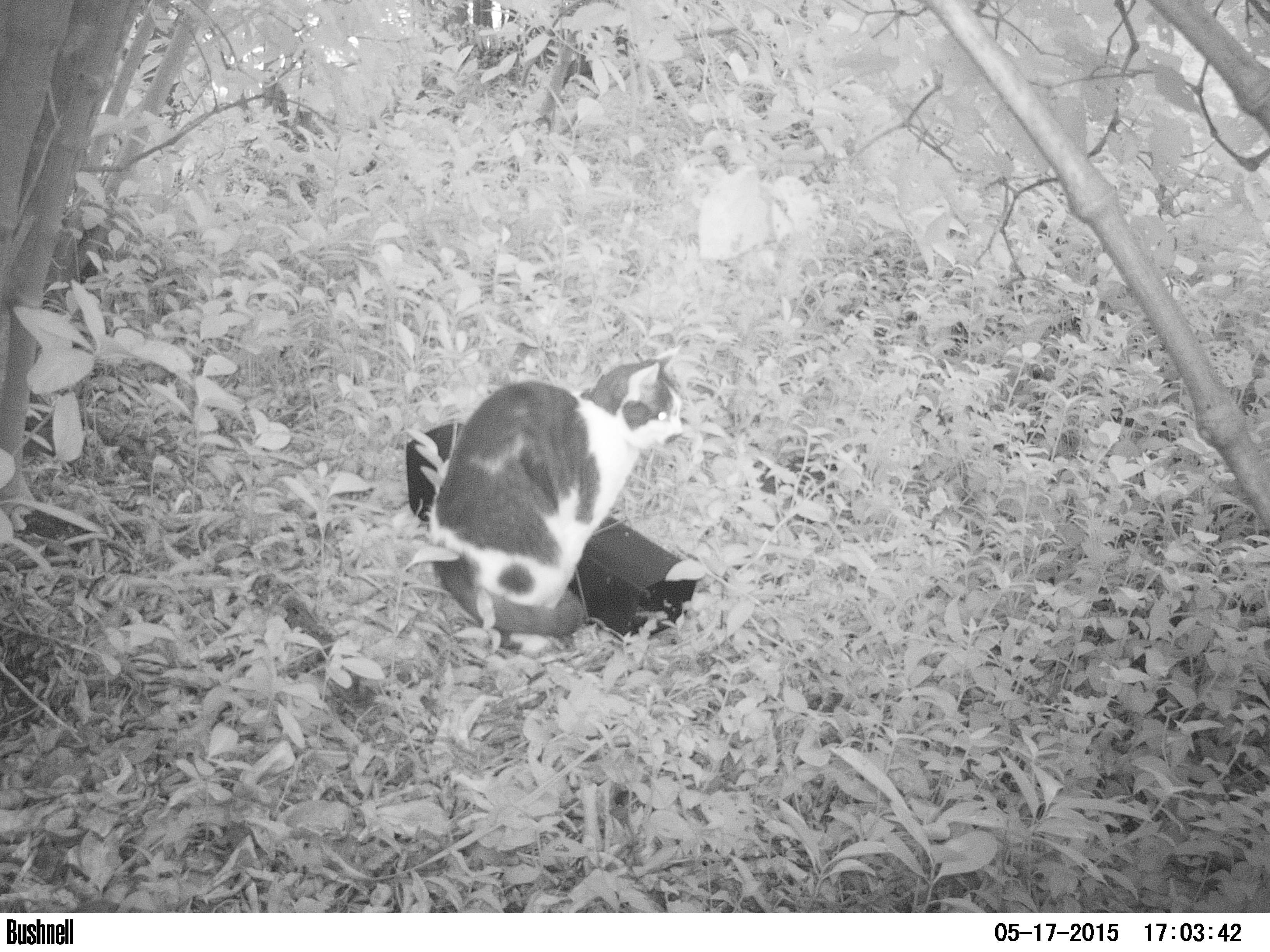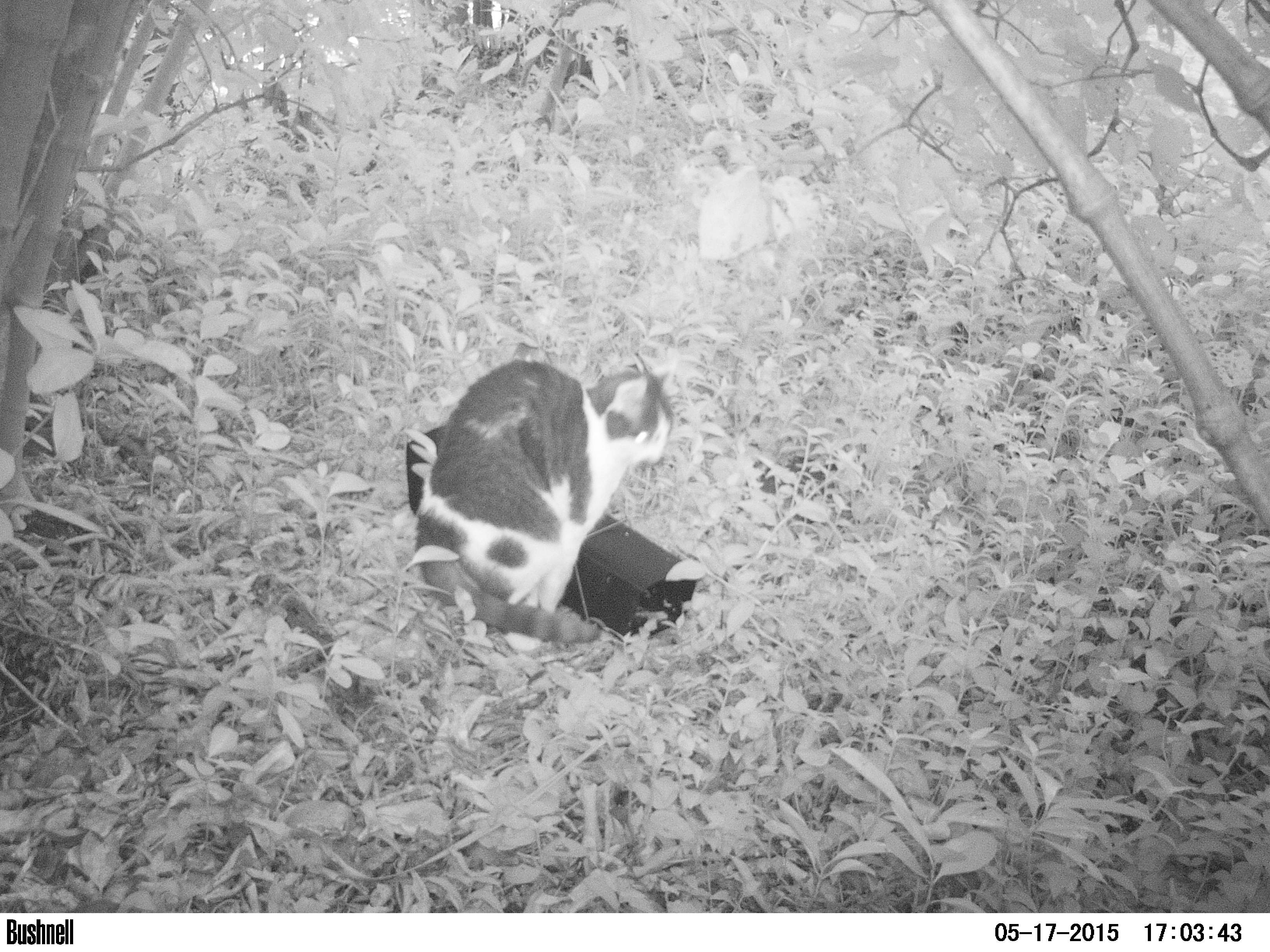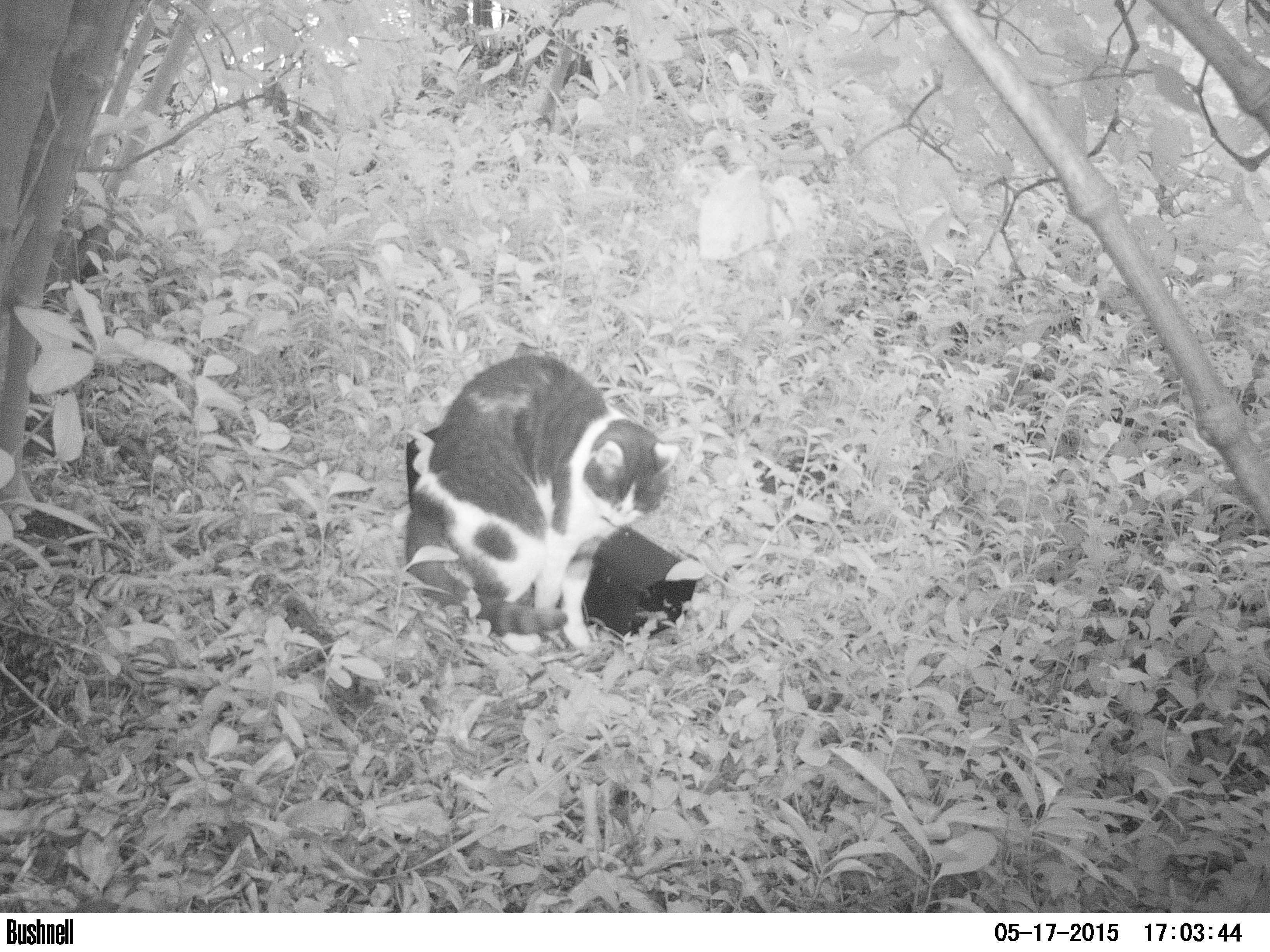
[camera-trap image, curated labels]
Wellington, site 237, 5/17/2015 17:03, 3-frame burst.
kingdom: Animalia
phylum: Chordata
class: Mammalia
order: Carnivora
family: Felidae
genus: Felis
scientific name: Felis catus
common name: cat